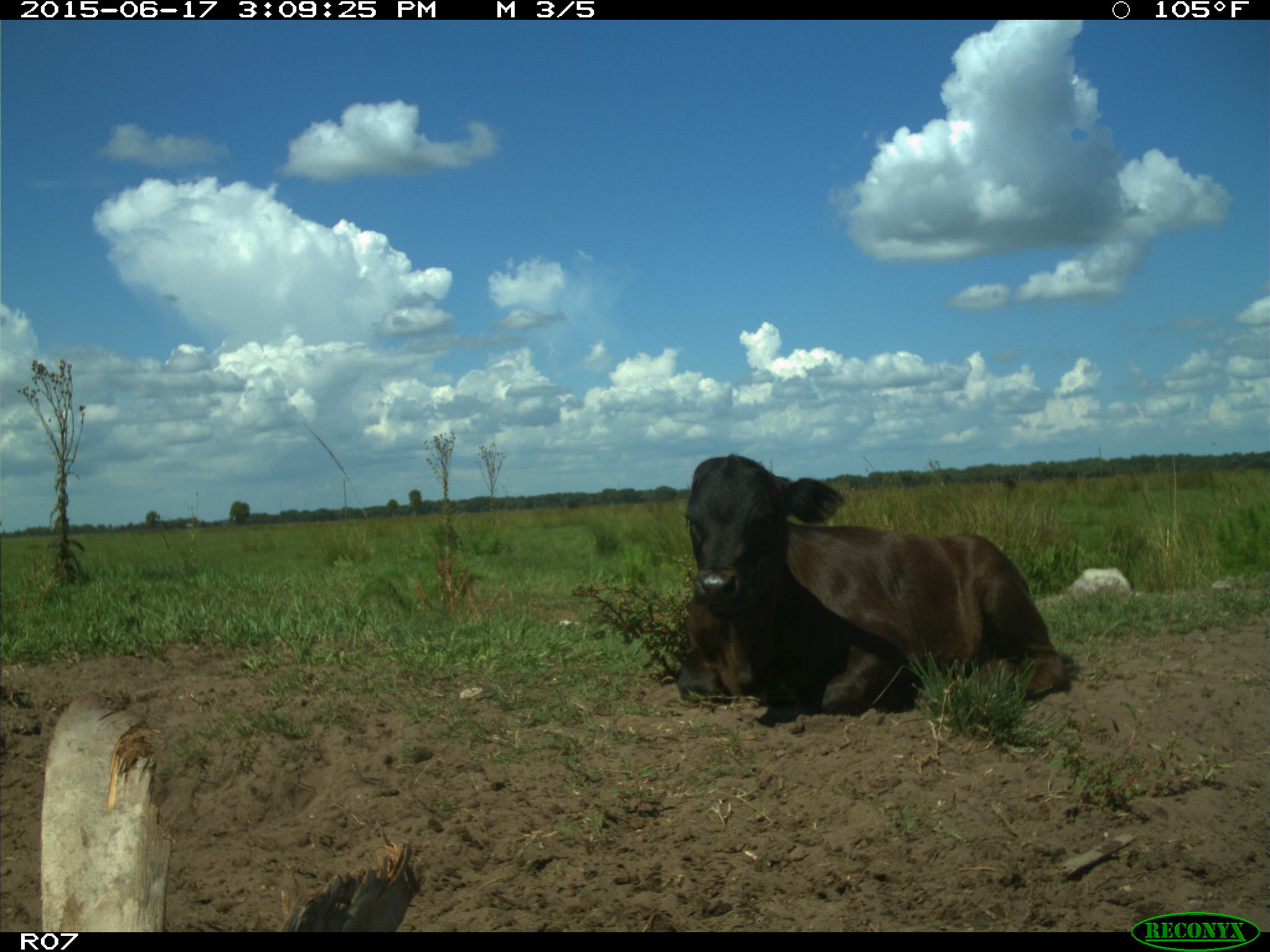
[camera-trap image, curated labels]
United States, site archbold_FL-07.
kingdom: Animalia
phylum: Chordata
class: Mammalia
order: Artiodactyla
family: Bovidae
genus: Bos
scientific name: Bos taurus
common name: domestic cow